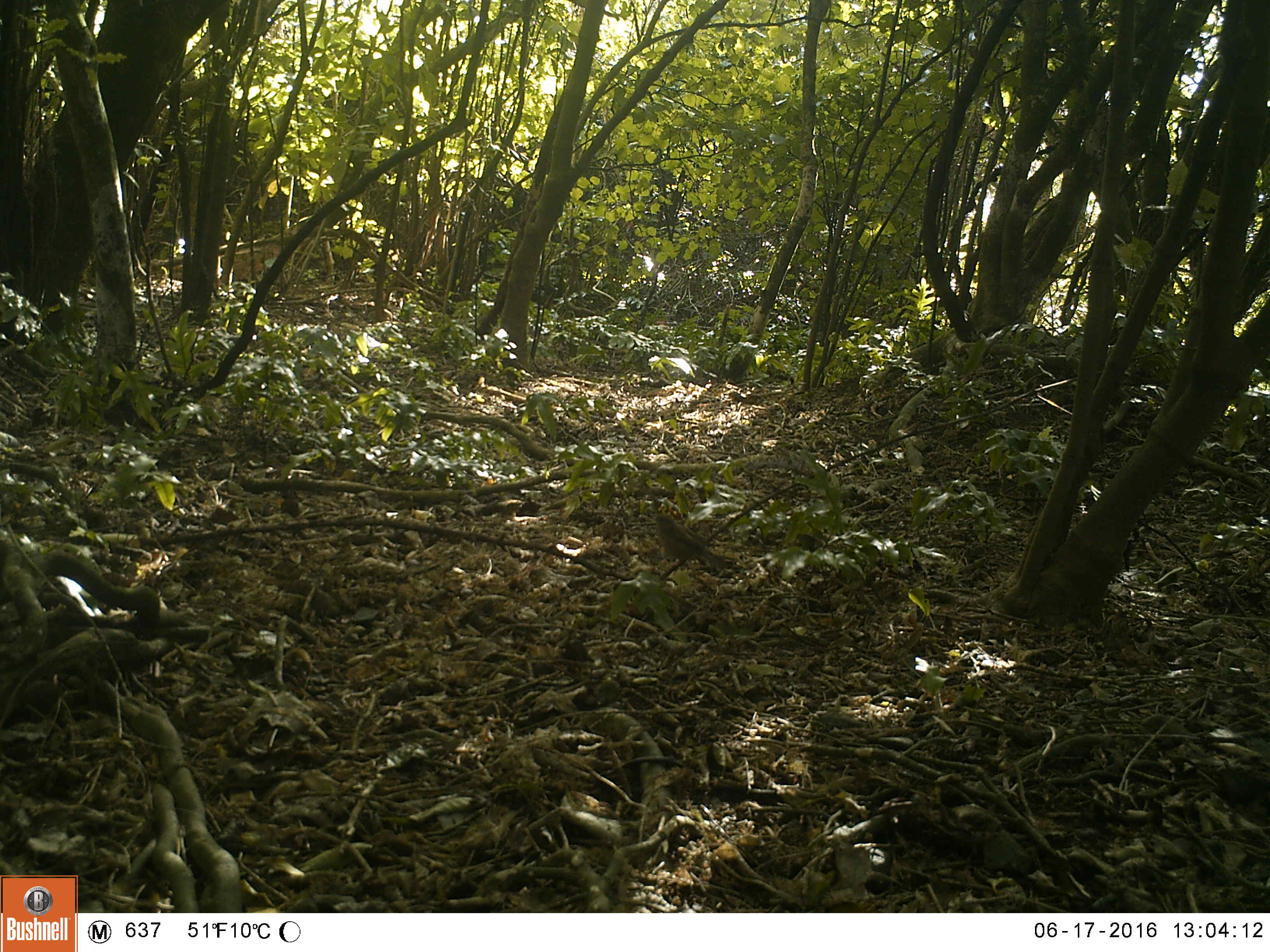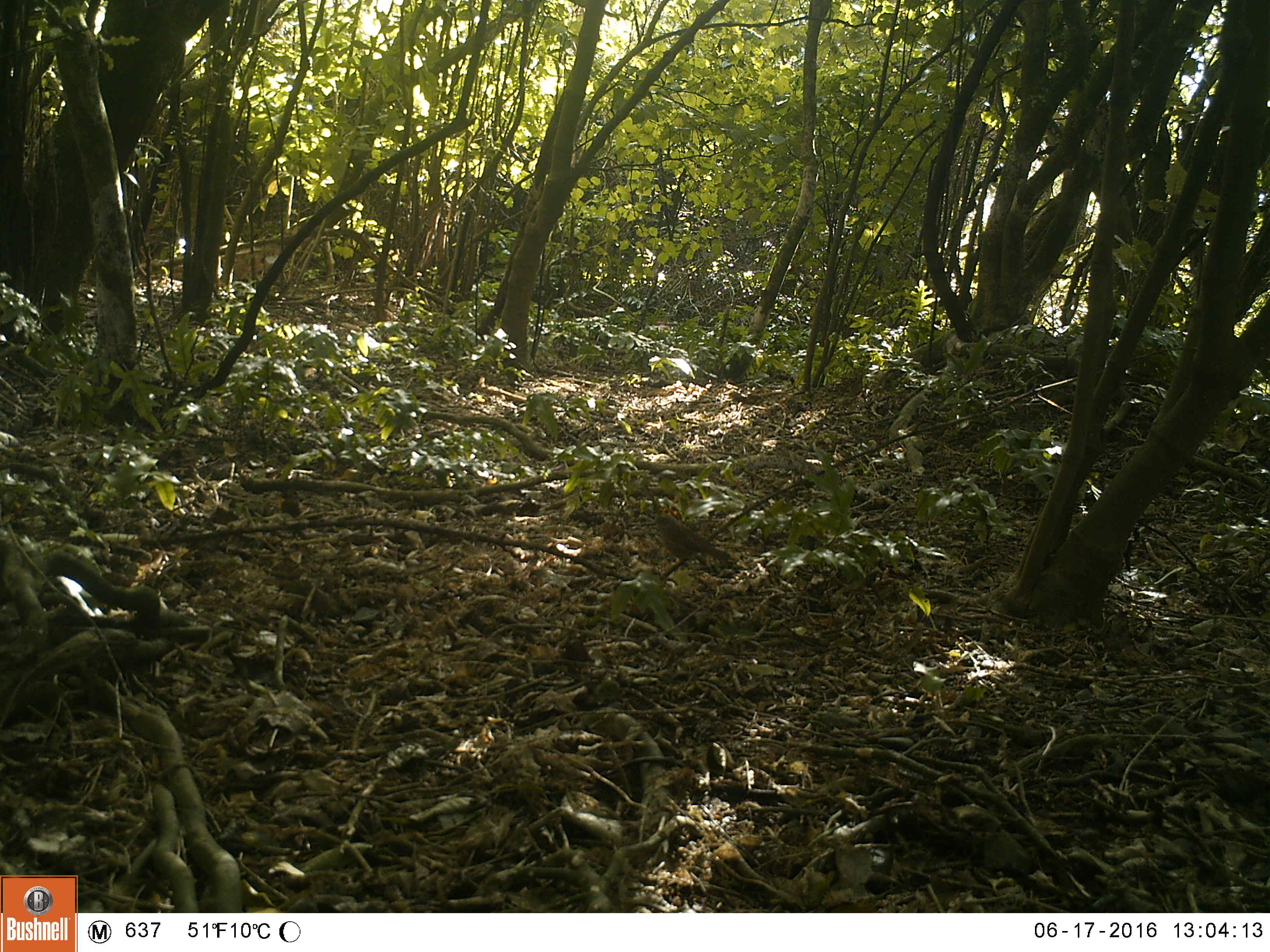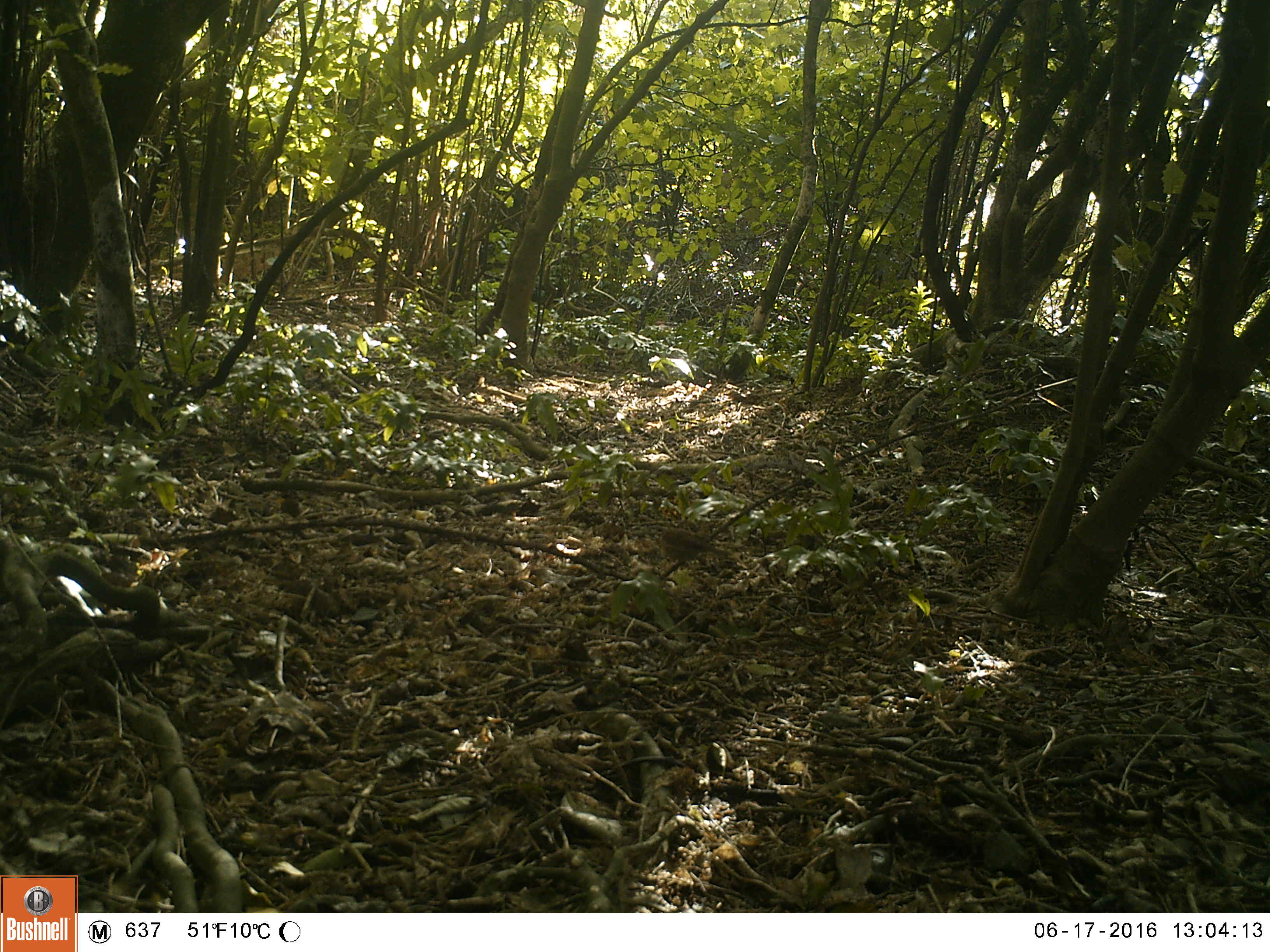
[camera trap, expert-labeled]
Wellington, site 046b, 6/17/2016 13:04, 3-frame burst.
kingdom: Animalia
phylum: Chordata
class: Aves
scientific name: Aves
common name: bird